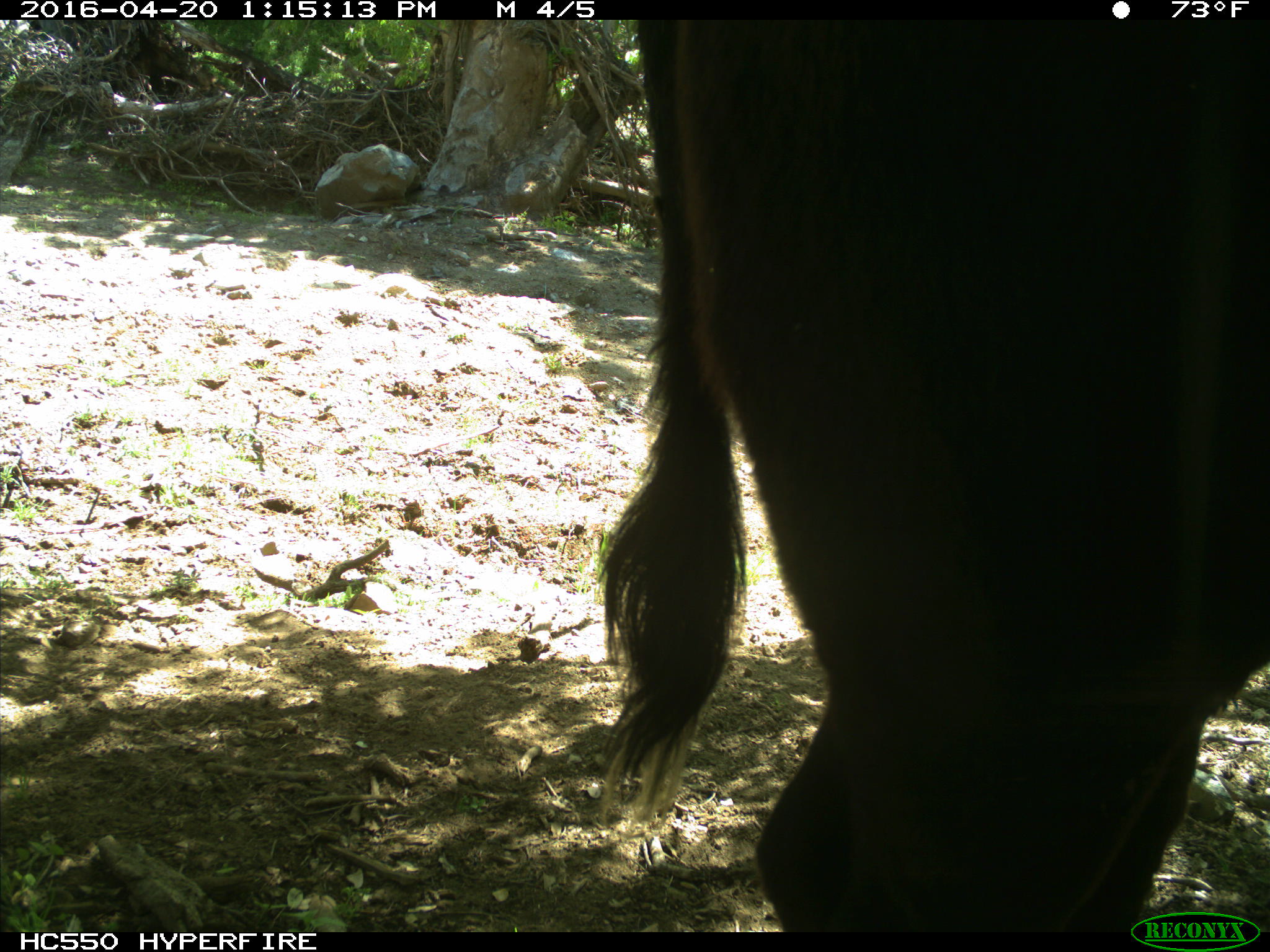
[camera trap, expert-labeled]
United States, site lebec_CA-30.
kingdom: Animalia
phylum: Chordata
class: Mammalia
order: Artiodactyla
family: Bovidae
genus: Bos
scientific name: Bos taurus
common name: domestic cow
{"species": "Bos taurus (domestic cow)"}